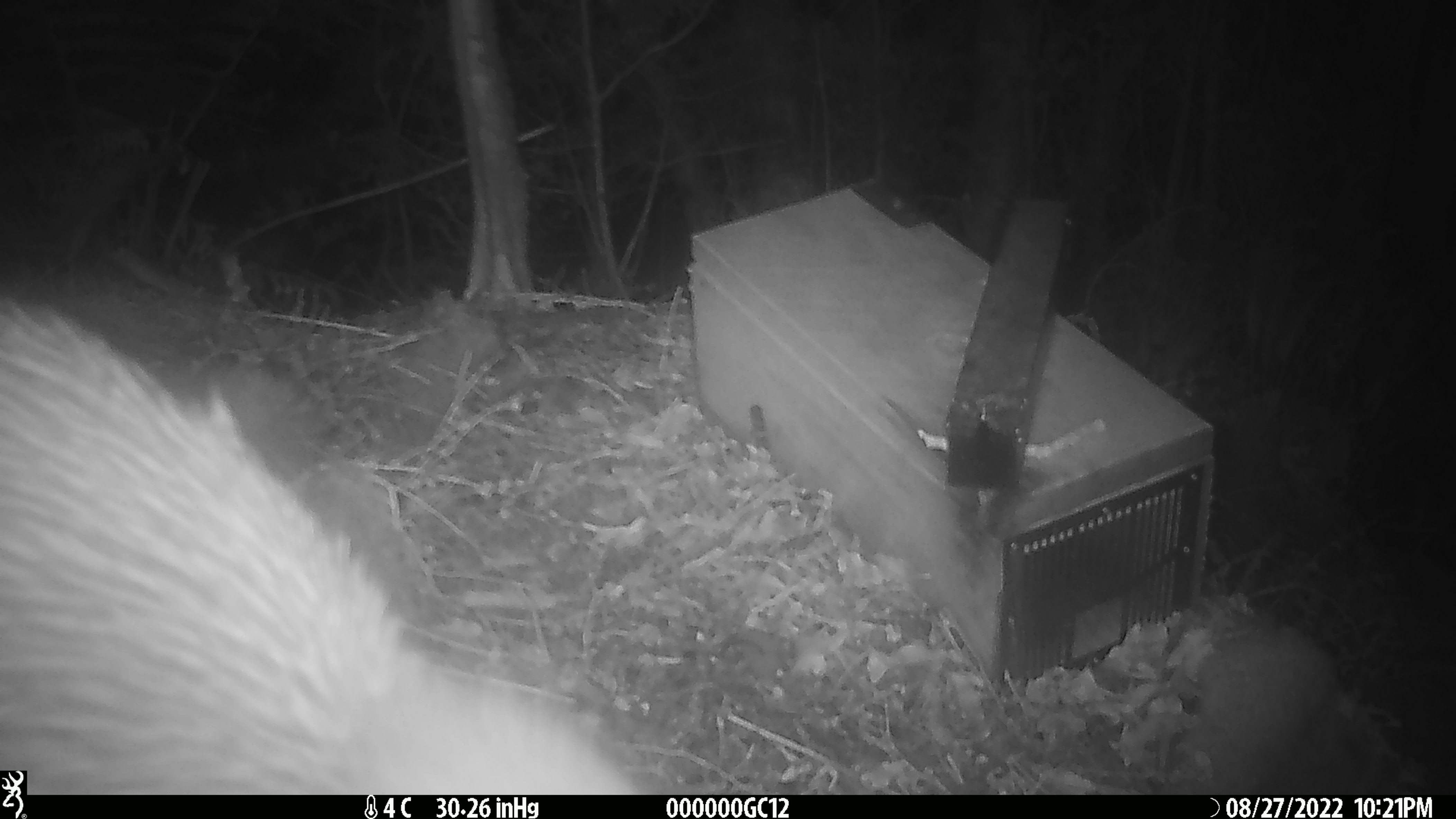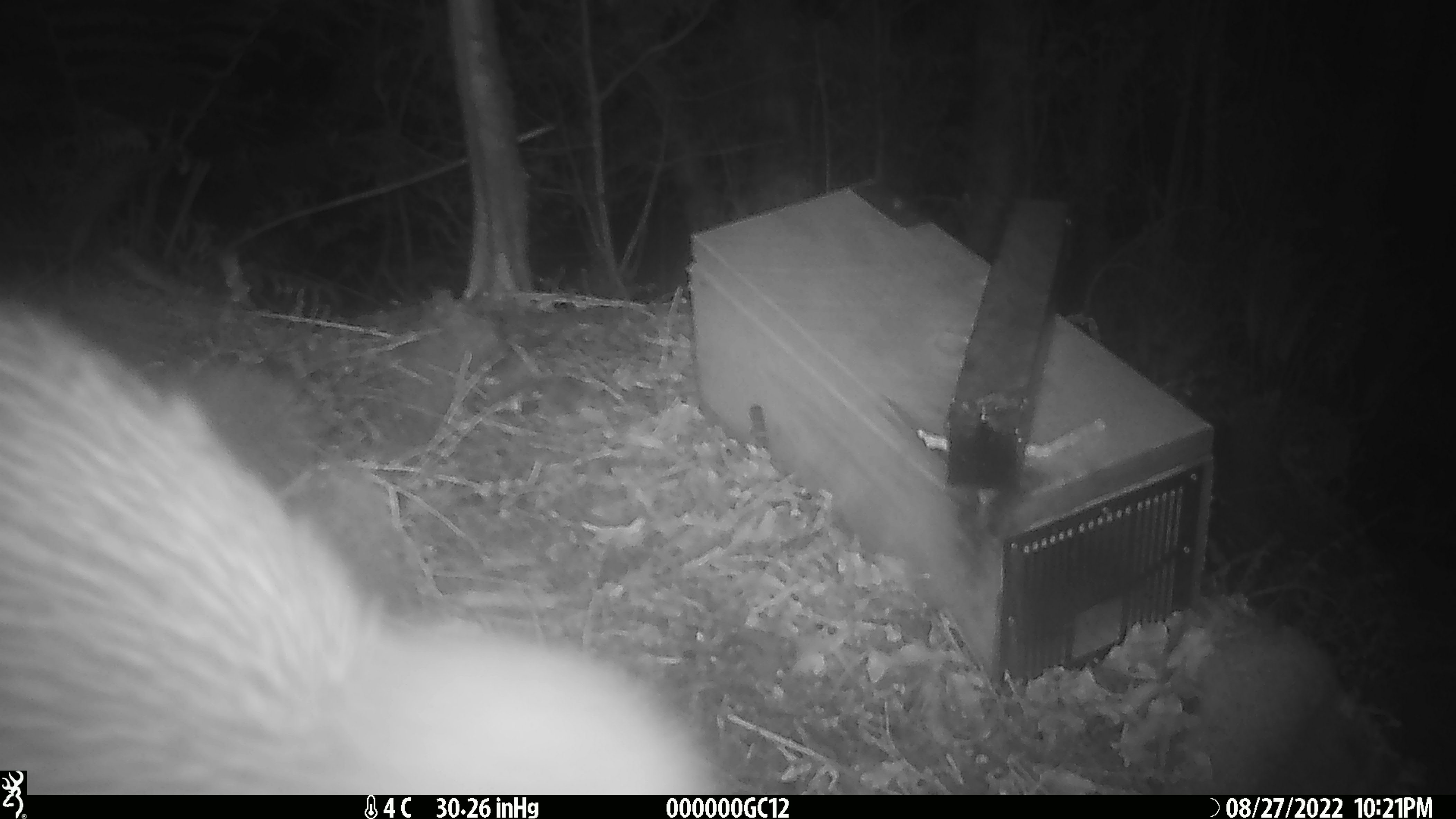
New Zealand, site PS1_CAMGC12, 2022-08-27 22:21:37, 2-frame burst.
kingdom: Animalia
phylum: Chordata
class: Aves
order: Apterygiformes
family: Apterygidae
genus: Apteryx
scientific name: Apteryx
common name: kiwi